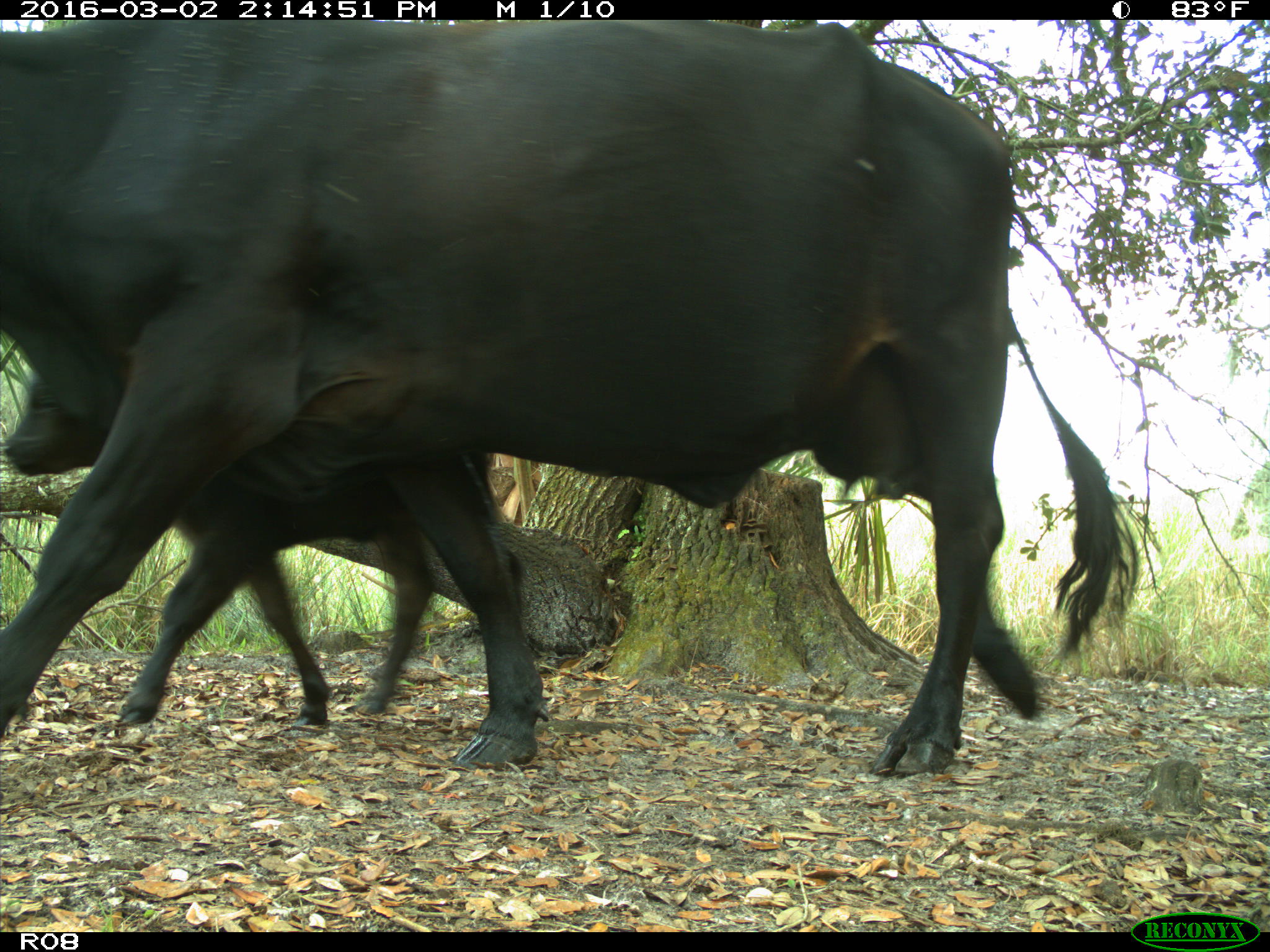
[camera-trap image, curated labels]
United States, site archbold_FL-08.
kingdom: Animalia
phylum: Chordata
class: Mammalia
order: Artiodactyla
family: Bovidae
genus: Bos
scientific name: Bos taurus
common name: domestic cow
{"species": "Bos taurus (domestic cow)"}